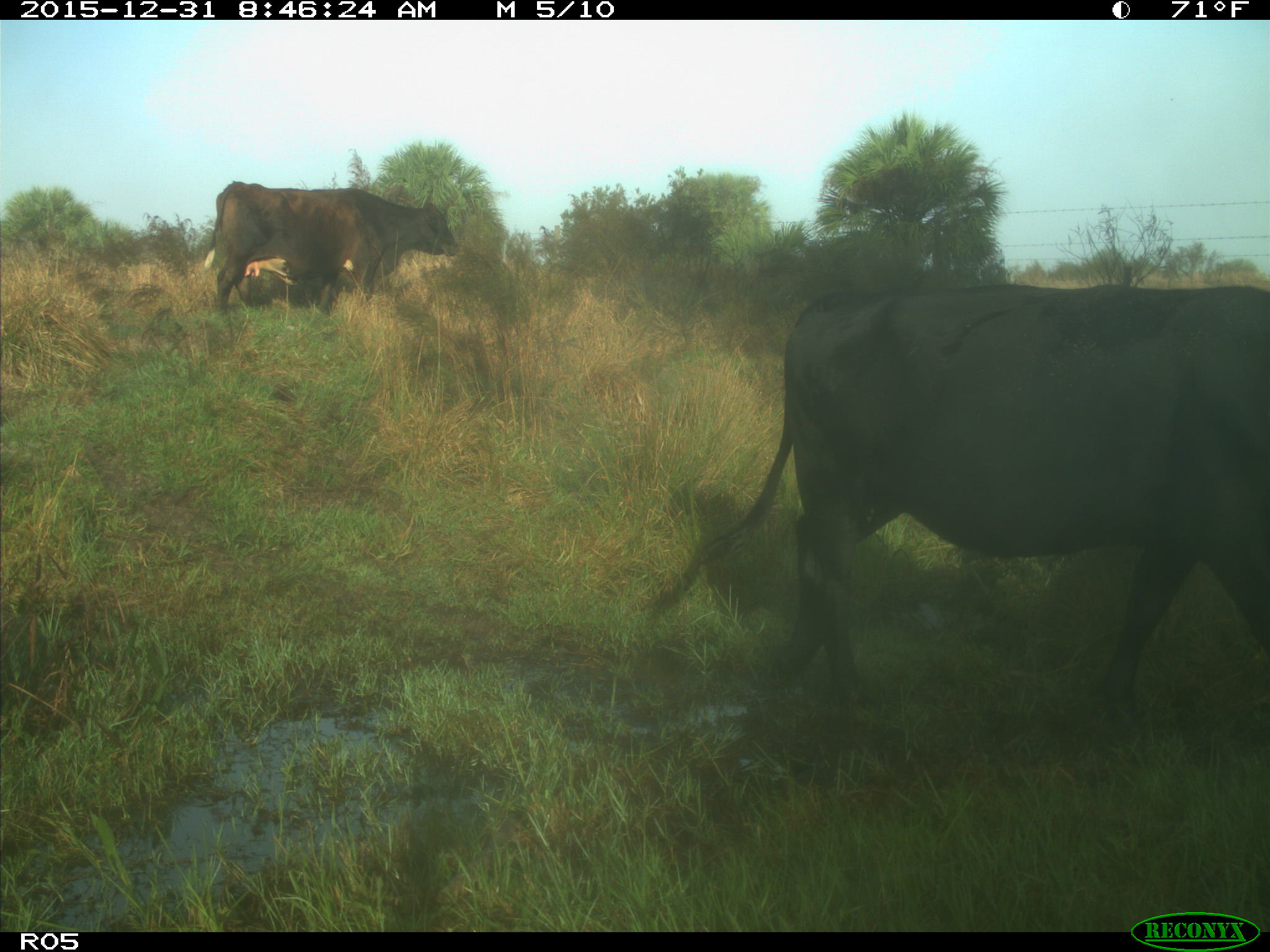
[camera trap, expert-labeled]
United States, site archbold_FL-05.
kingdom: Animalia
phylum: Chordata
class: Mammalia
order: Artiodactyla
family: Bovidae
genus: Bos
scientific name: Bos taurus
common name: domestic cow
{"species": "Bos taurus (domestic cow)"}